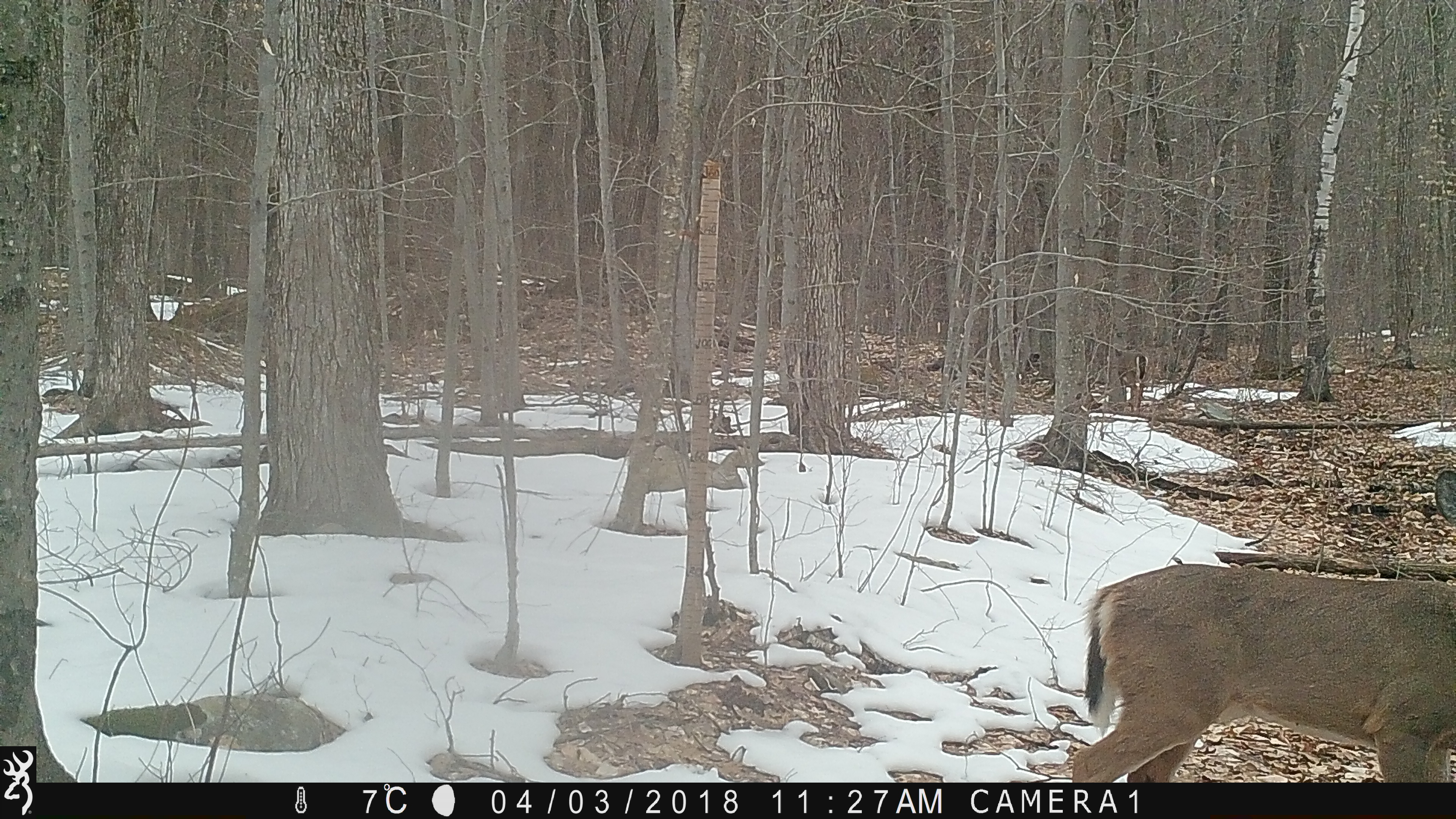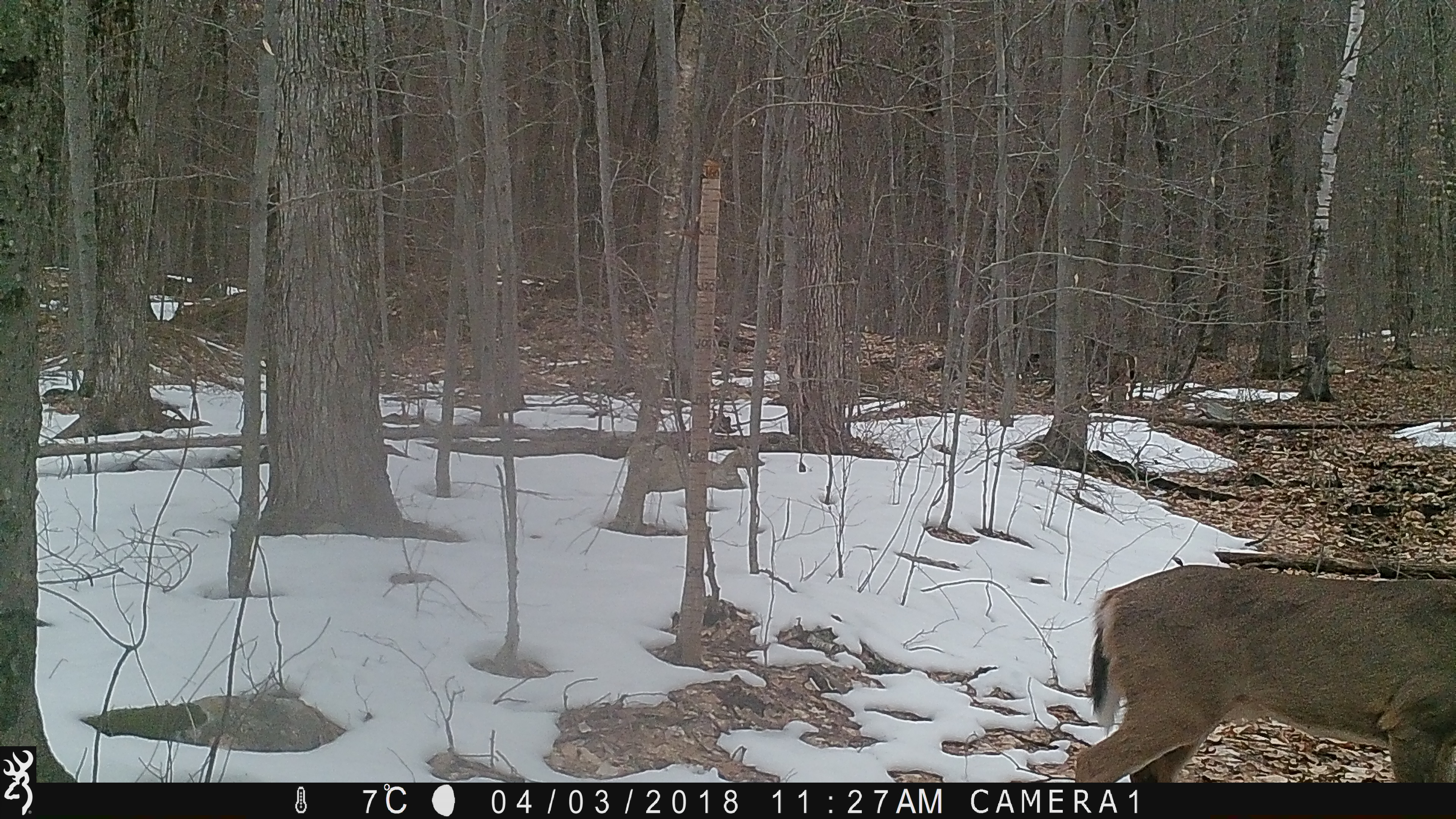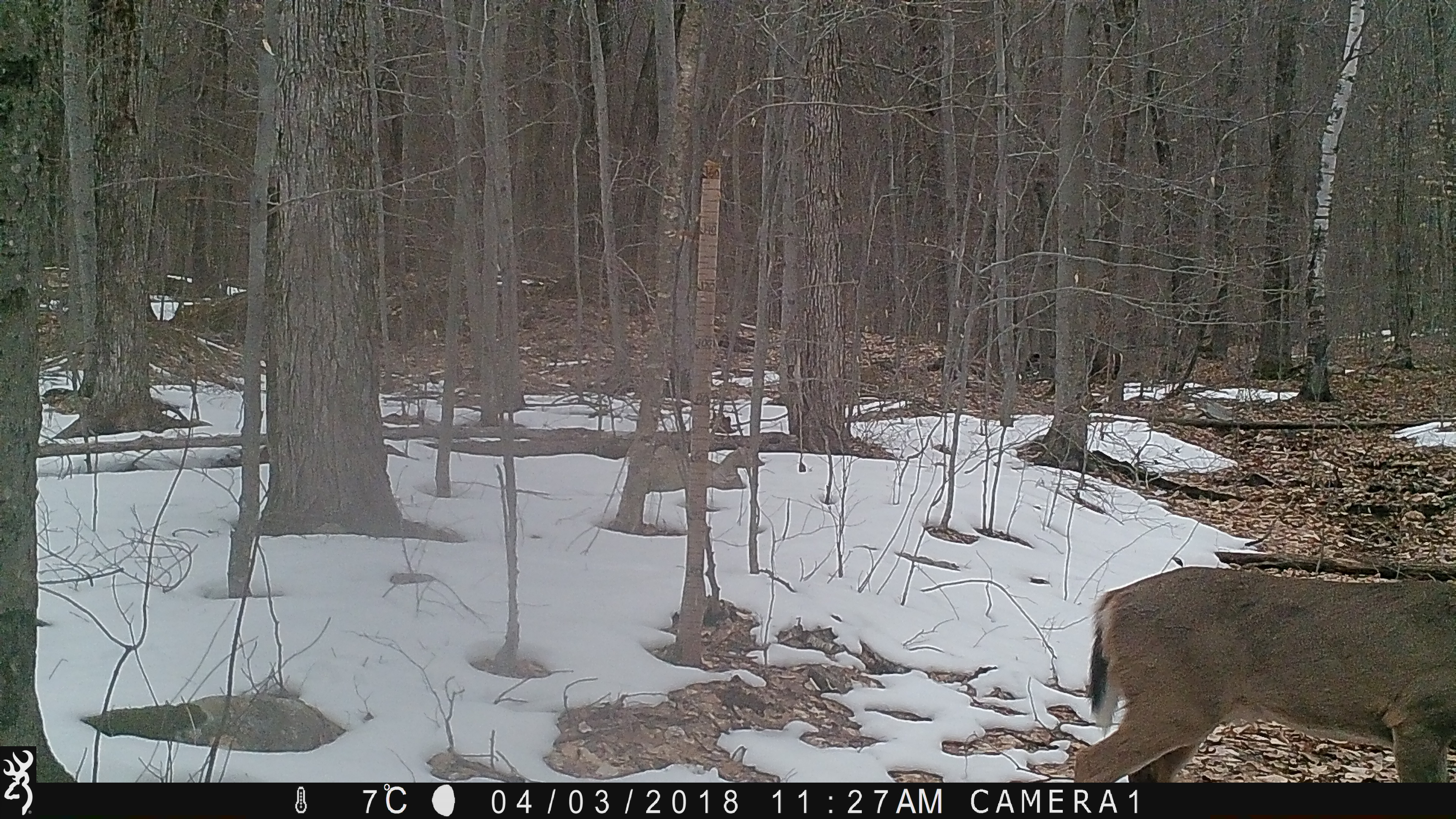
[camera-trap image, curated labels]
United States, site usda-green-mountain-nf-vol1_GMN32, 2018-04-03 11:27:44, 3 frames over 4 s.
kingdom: Animalia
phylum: Chordata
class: Mammalia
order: Artiodactyla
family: Cervidae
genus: Odocoileus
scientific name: Odocoileus virginianus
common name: white-tailed deer